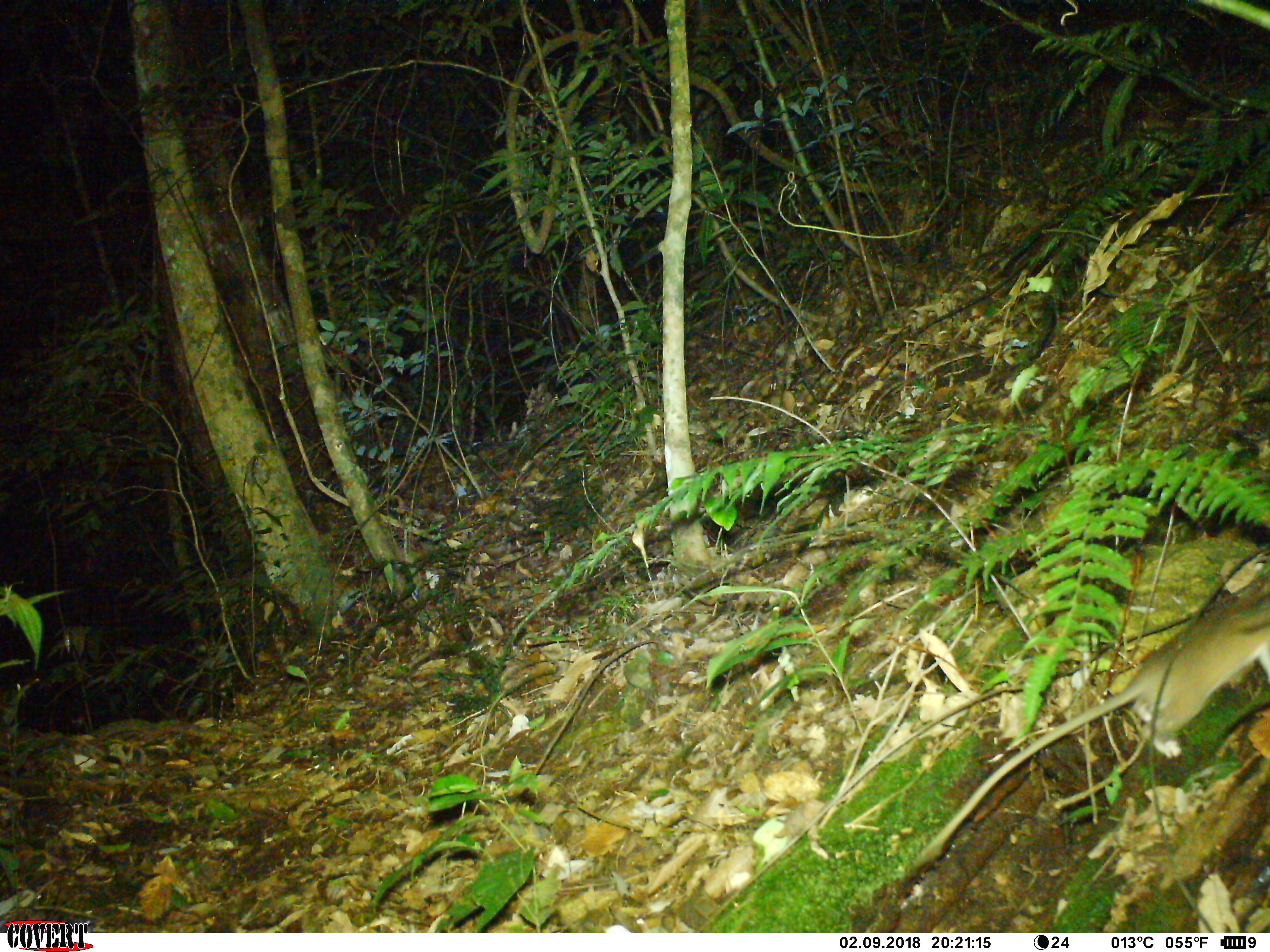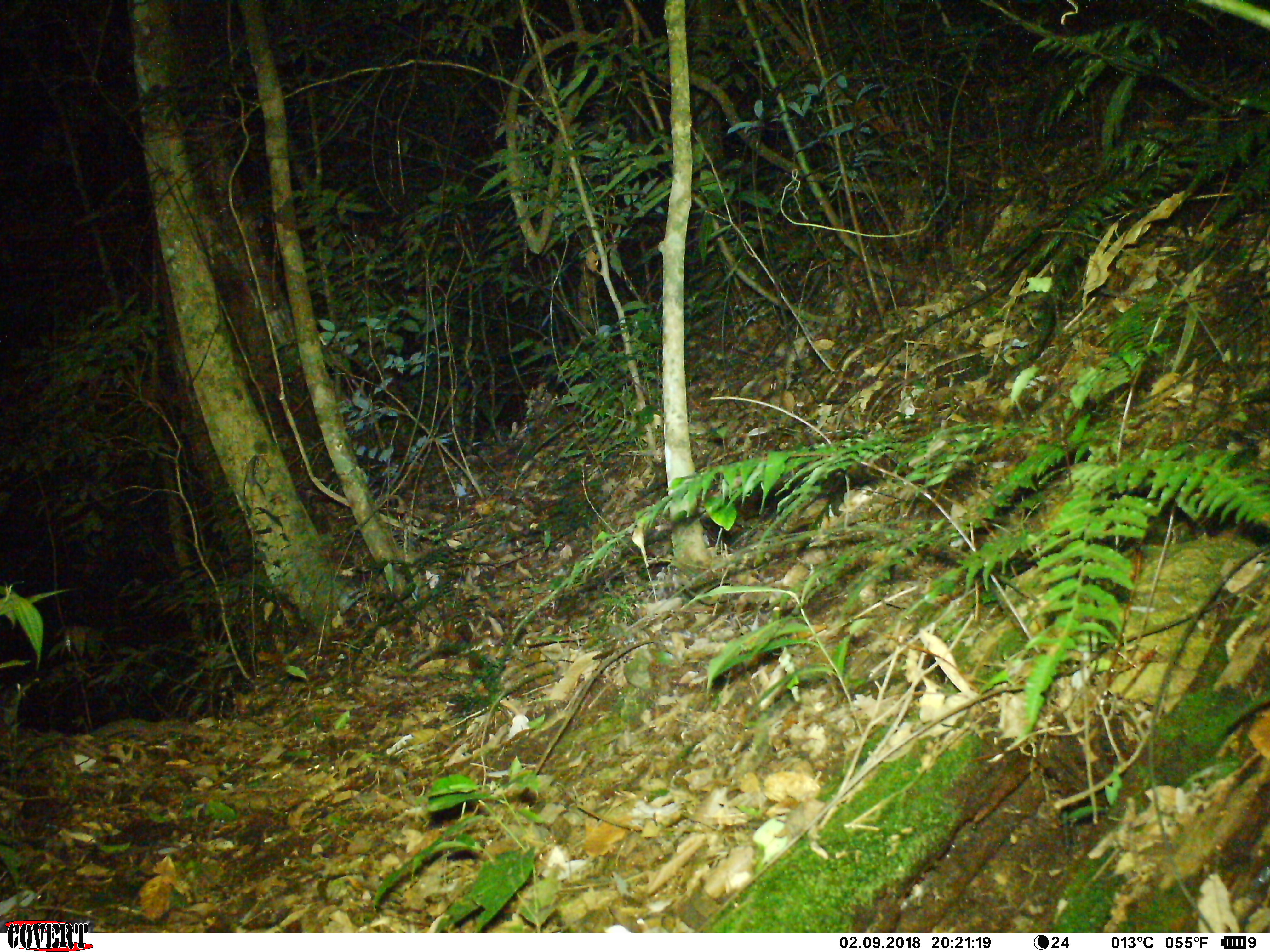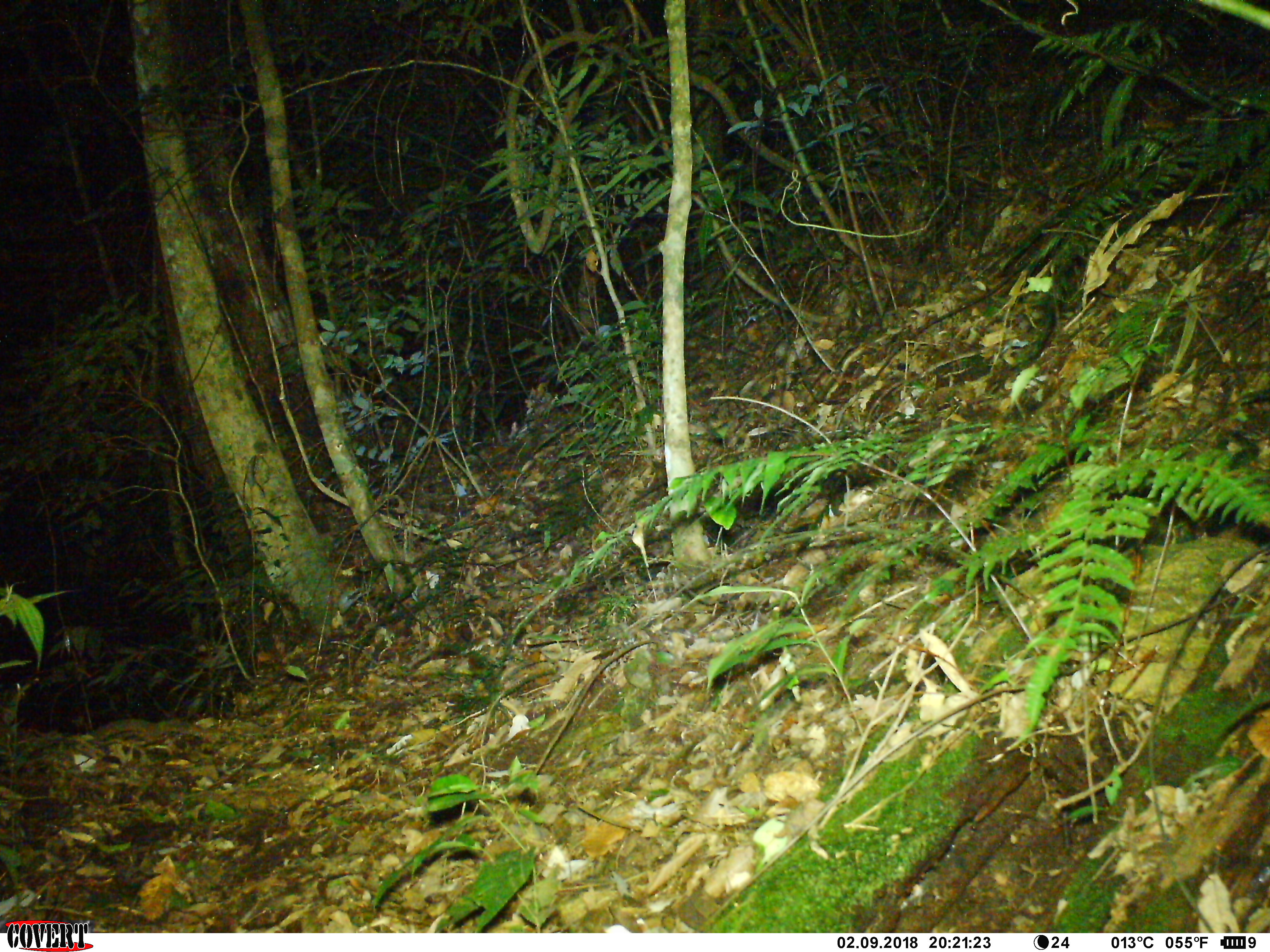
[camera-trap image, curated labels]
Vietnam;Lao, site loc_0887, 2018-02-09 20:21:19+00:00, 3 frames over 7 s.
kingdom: Animalia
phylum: Chordata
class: Mammalia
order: Rodentia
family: Muridae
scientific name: Muridae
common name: old-world mice and rats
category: unidentified murid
Unidentified murid (old-world mice and rats) (Muridae). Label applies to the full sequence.